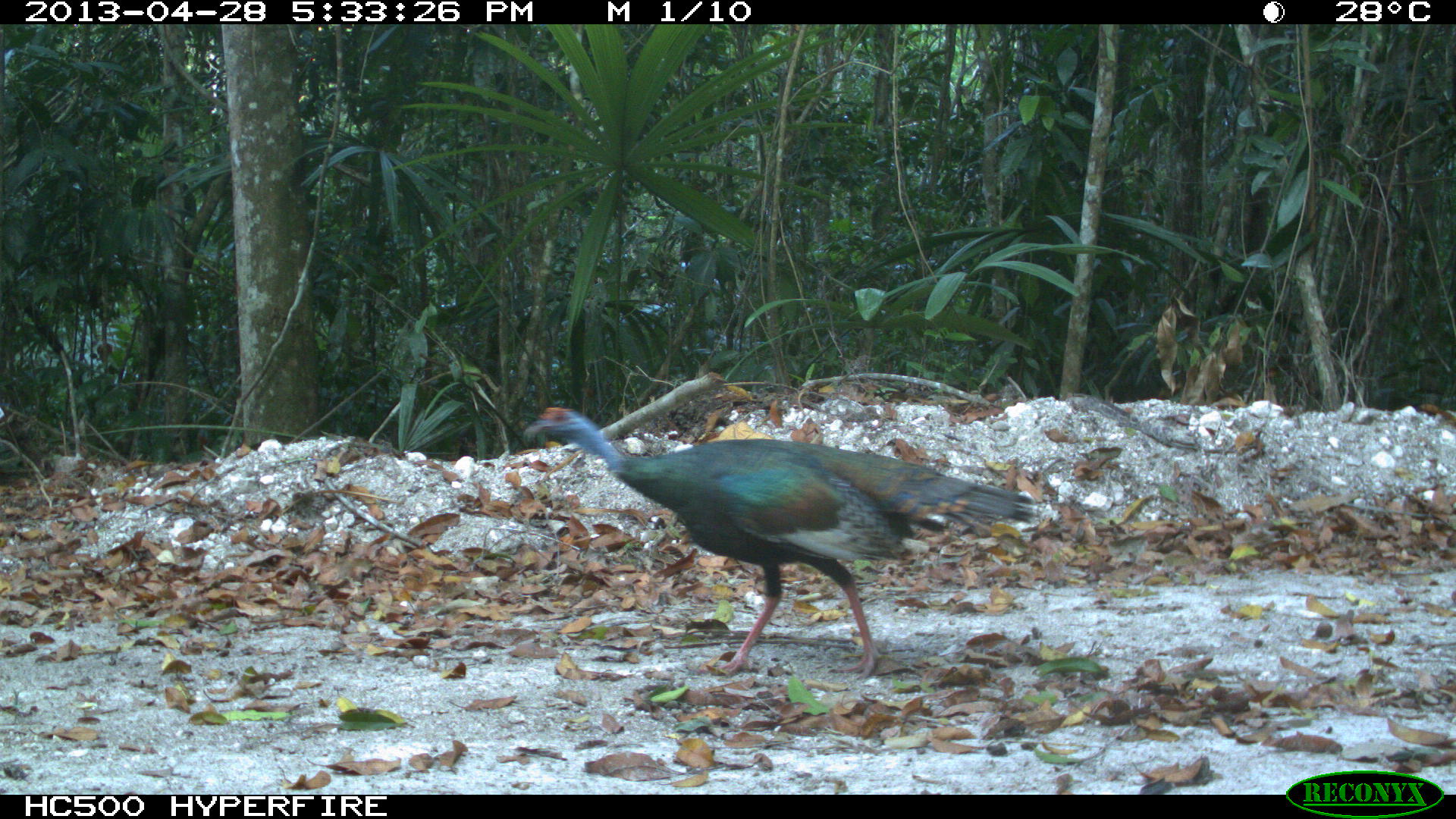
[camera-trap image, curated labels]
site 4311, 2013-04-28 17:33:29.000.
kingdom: Animalia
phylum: Chordata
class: Aves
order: Galliformes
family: Phasianidae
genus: Meleagris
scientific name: Meleagris ocellata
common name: ocellated turkey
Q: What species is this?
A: Meleagris ocellata (ocellated turkey).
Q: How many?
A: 1.